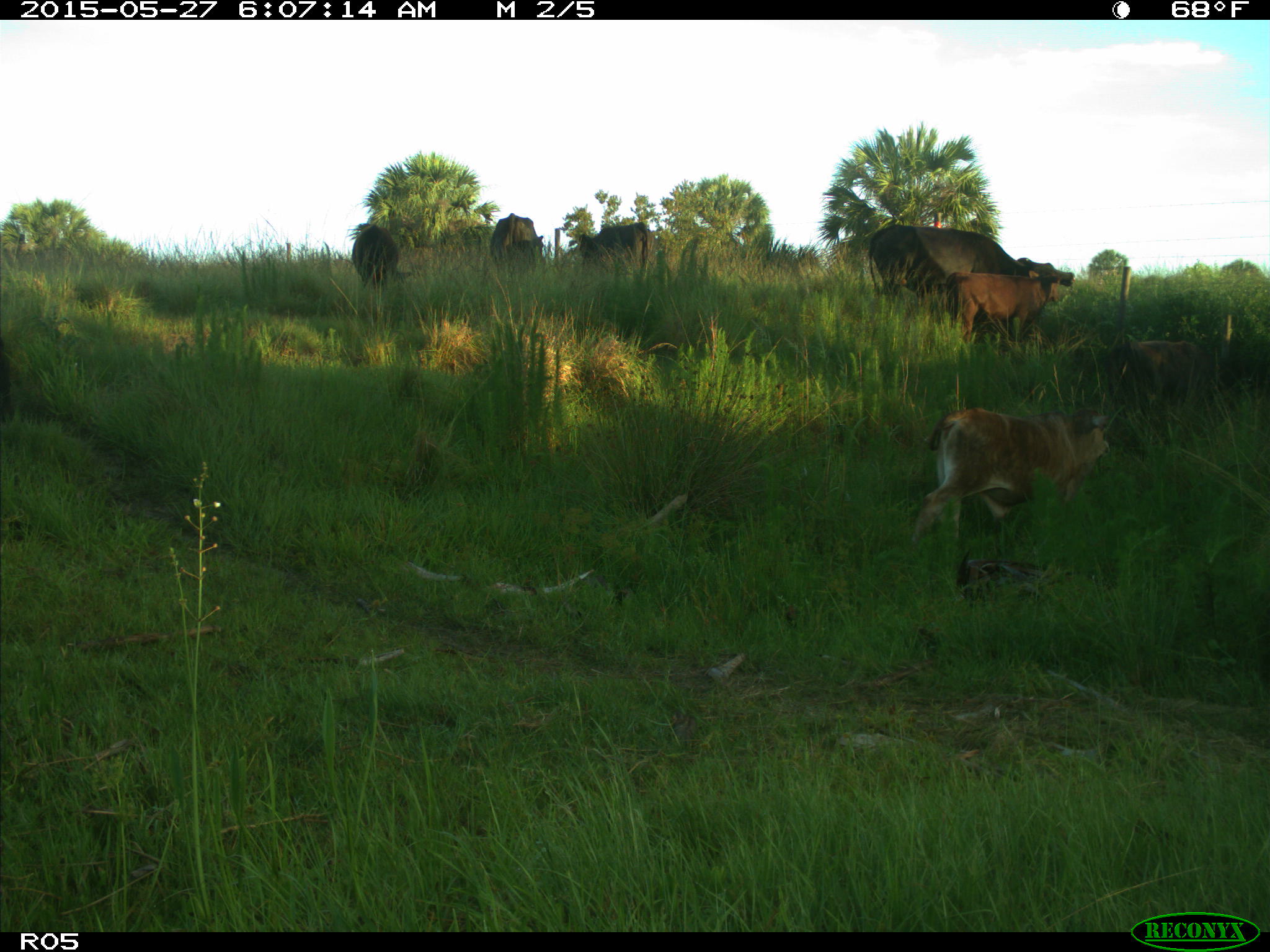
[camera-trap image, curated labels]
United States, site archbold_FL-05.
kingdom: Animalia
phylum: Chordata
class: Mammalia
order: Artiodactyla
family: Bovidae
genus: Bos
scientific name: Bos taurus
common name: domestic cow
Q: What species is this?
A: Bos taurus (domestic cow).